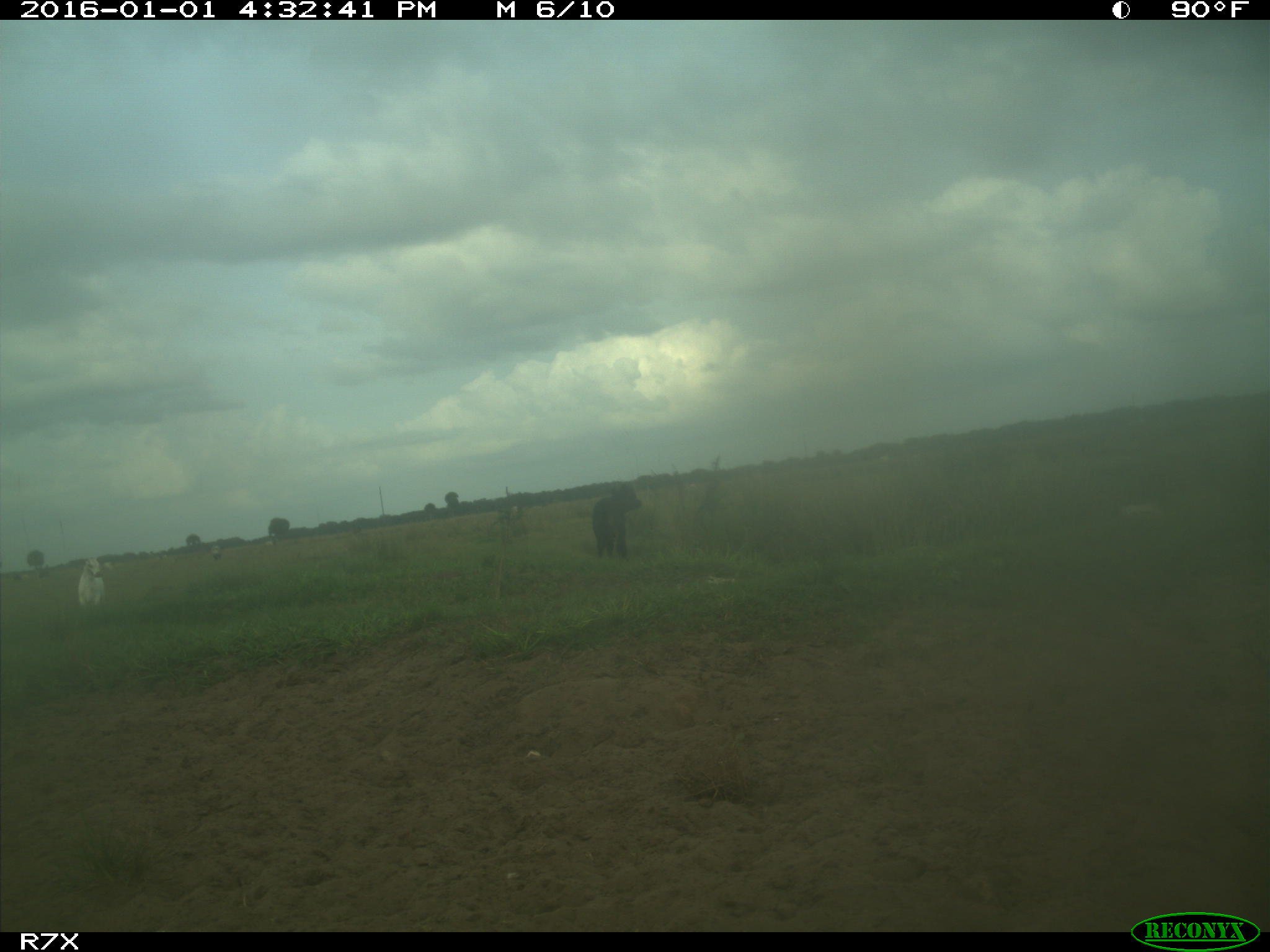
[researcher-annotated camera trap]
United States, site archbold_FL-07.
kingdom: Animalia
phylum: Chordata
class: Mammalia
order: Artiodactyla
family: Bovidae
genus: Bos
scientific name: Bos taurus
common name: domestic cow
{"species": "Bos taurus (domestic cow)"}